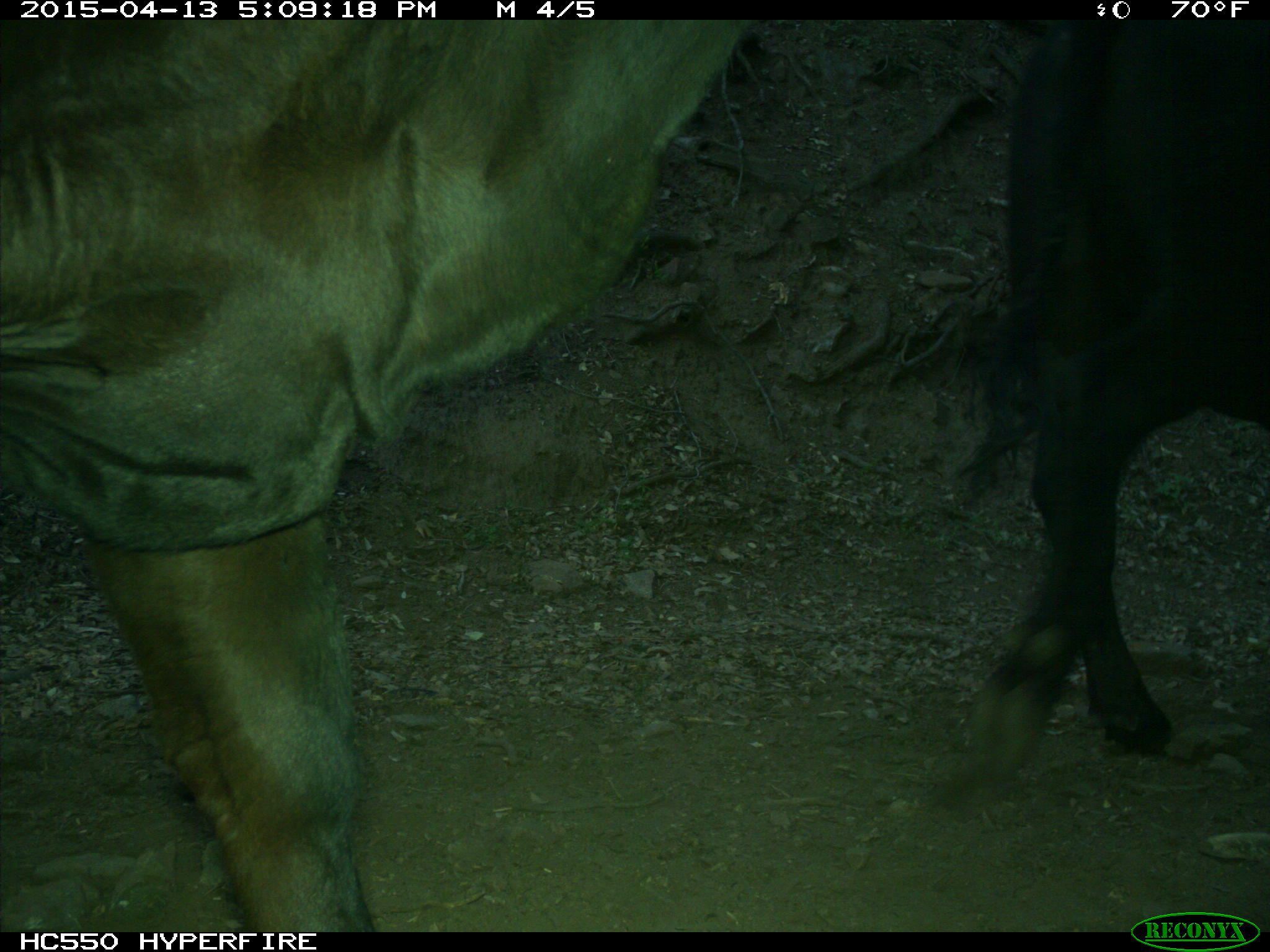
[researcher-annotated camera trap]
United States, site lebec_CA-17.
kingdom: Animalia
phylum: Chordata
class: Mammalia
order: Artiodactyla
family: Bovidae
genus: Bos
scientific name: Bos taurus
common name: domestic cow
Bos taurus (domestic cow).